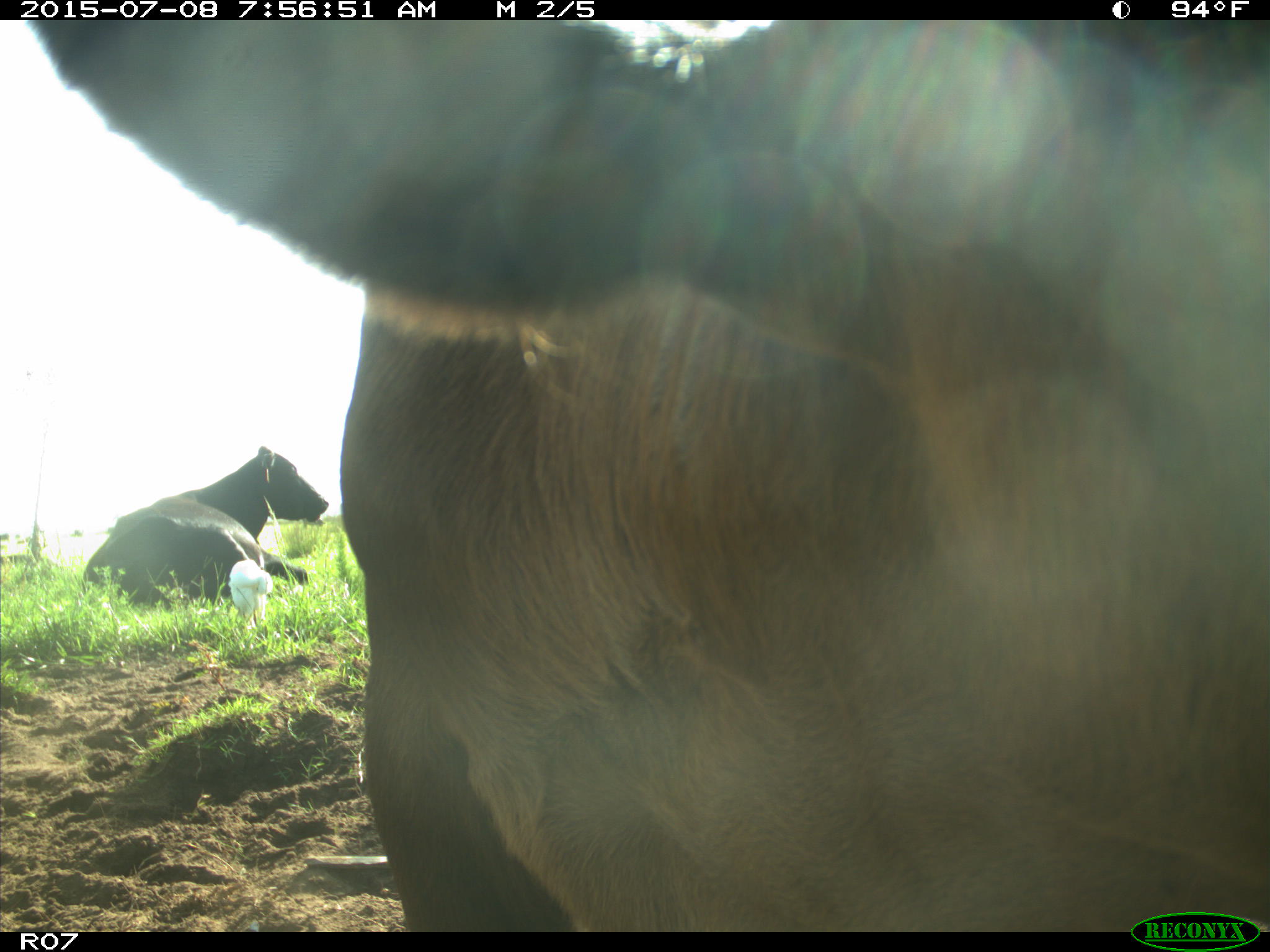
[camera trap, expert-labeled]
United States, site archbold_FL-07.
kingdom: Animalia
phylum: Chordata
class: Mammalia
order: Artiodactyla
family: Bovidae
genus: Bos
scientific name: Bos taurus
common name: domestic cow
Bos taurus (domestic cow).